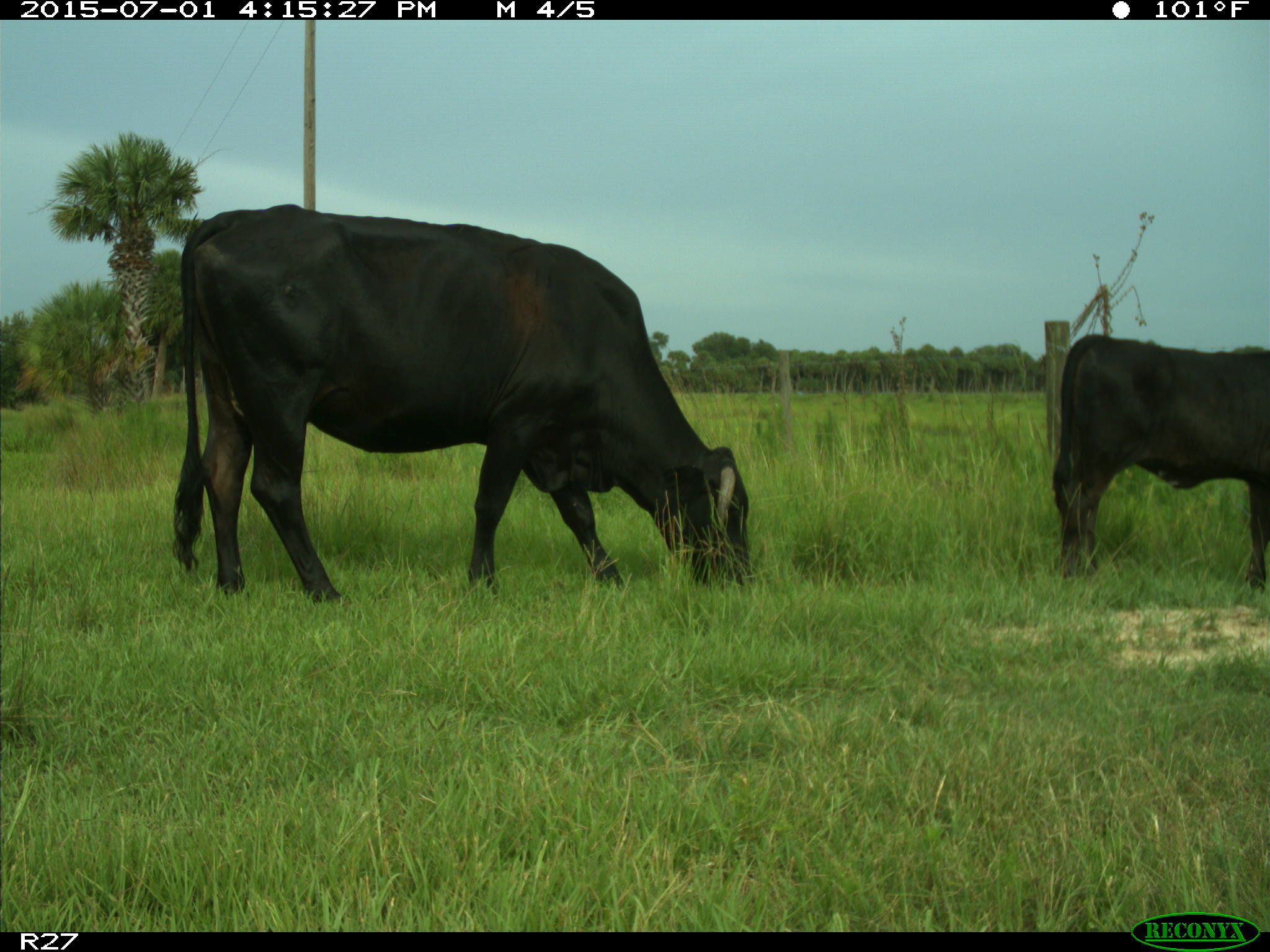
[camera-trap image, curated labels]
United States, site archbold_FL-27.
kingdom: Animalia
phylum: Chordata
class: Mammalia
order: Artiodactyla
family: Bovidae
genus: Bos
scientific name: Bos taurus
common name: domestic cow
Bos taurus (domestic cow).